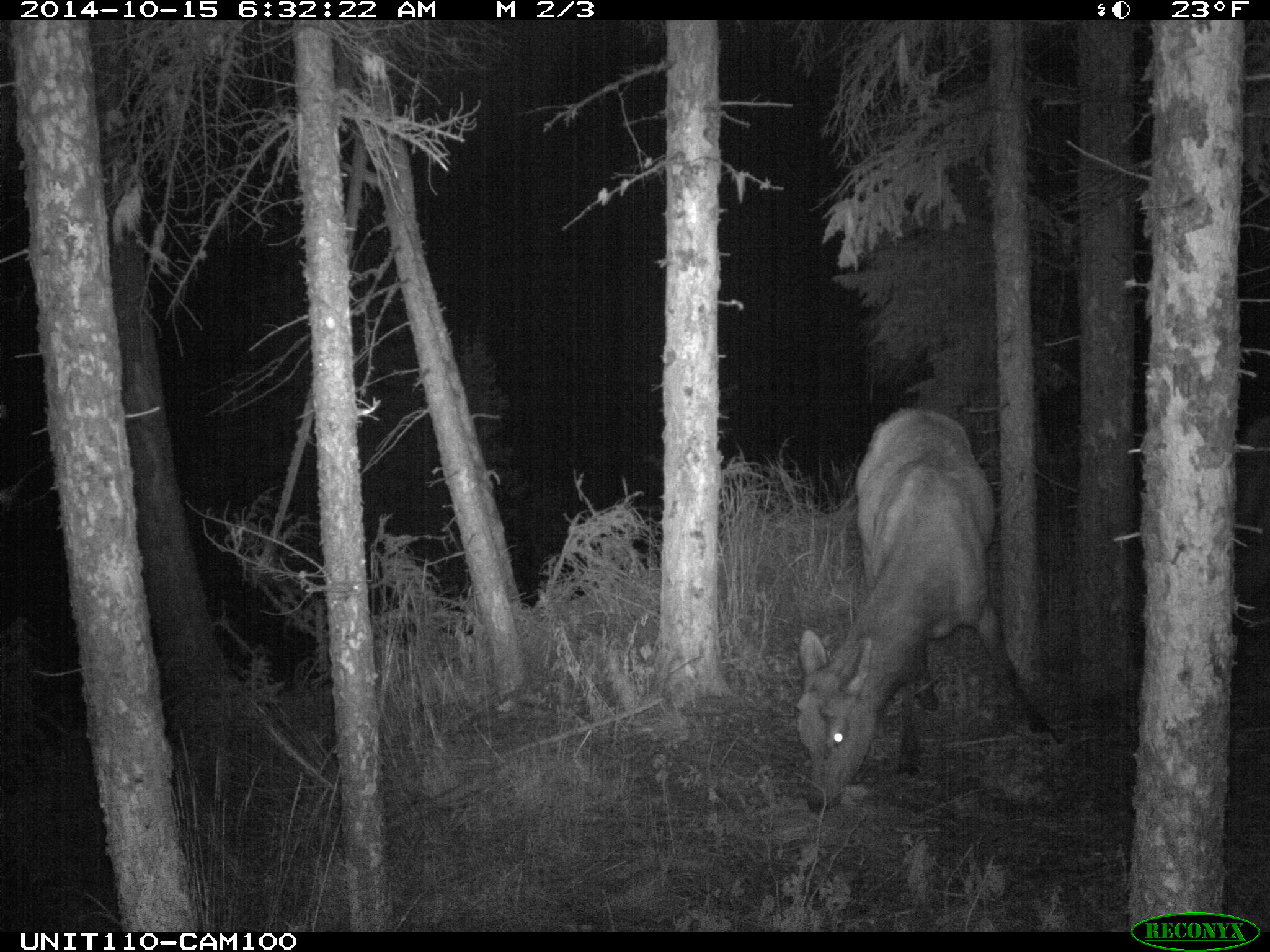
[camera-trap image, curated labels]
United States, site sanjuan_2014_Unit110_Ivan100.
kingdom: Animalia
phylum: Chordata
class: Mammalia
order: Artiodactyla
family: Cervidae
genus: Cervus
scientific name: Cervus elaphus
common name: red deer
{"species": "Cervus elaphus (red deer)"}